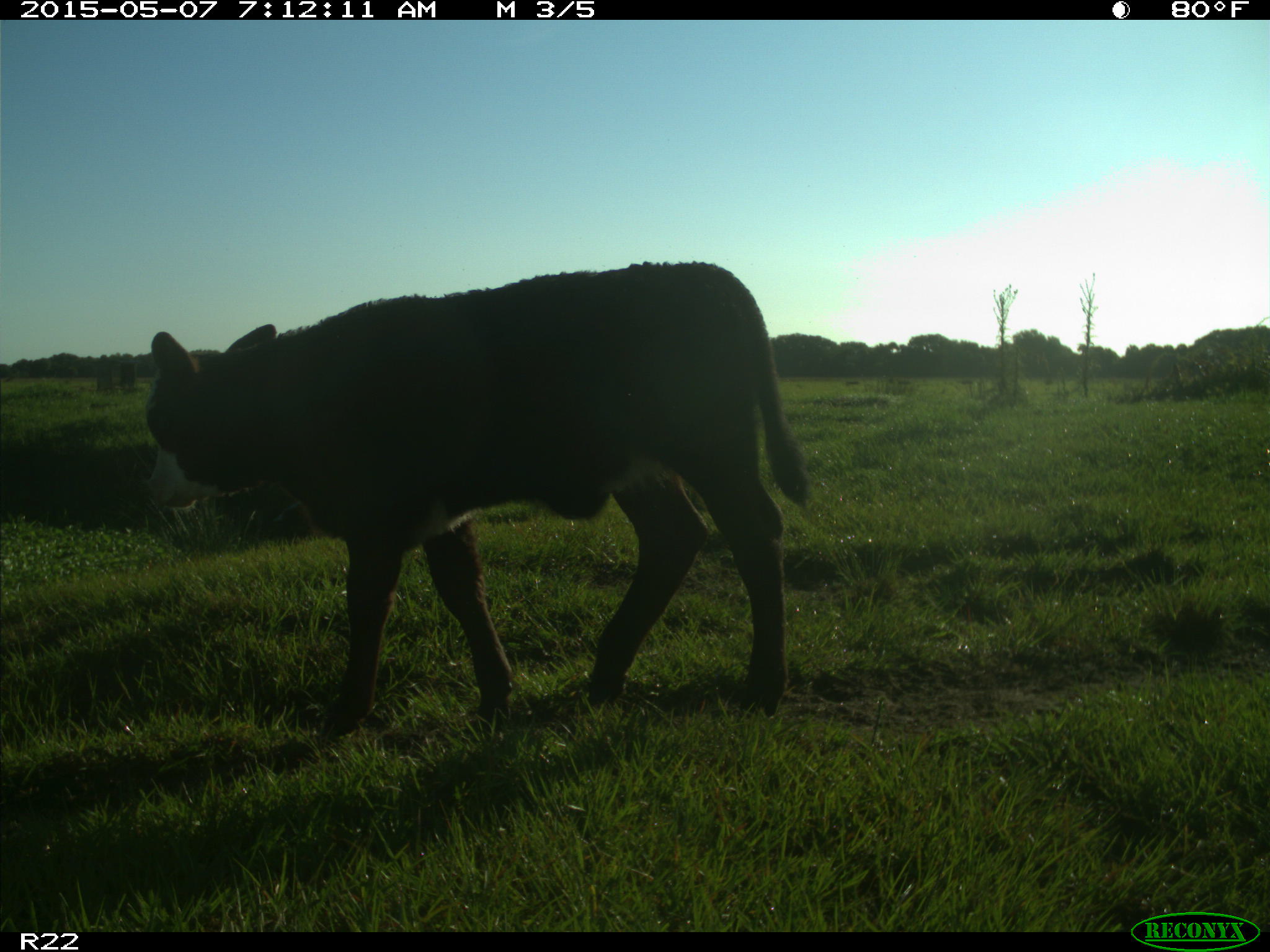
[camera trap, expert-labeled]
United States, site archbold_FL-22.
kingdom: Animalia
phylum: Chordata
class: Mammalia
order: Artiodactyla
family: Bovidae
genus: Bos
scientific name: Bos taurus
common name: domestic cow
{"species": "Bos taurus (domestic cow)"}